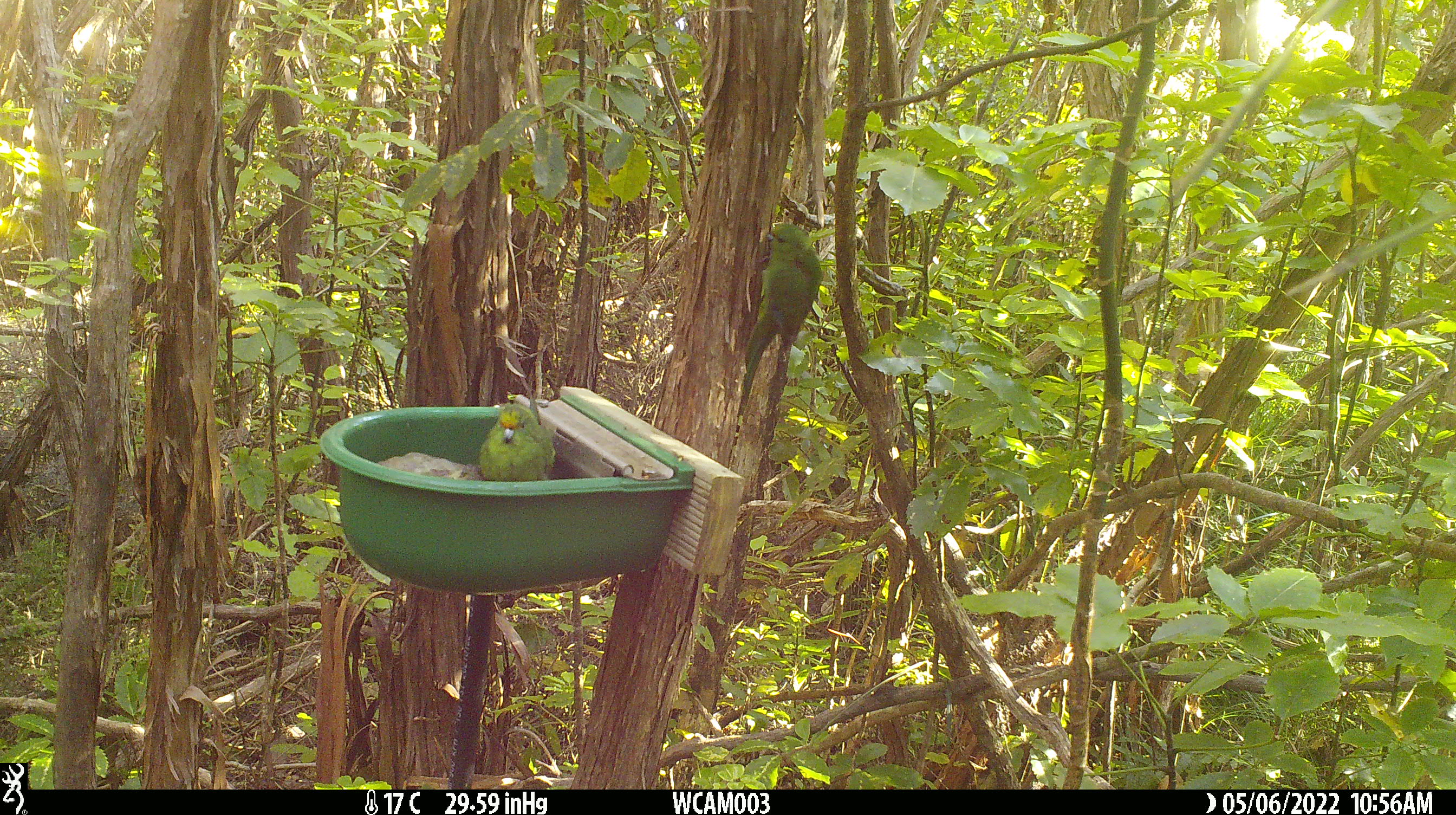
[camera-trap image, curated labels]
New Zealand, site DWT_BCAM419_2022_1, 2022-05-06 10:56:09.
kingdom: Animalia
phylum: Chordata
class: Aves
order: Psittaciformes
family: Psittaculidae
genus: Cyanoramphus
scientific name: Cyanoramphus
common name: parakeet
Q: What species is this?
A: Parakeet (Cyanoramphus).